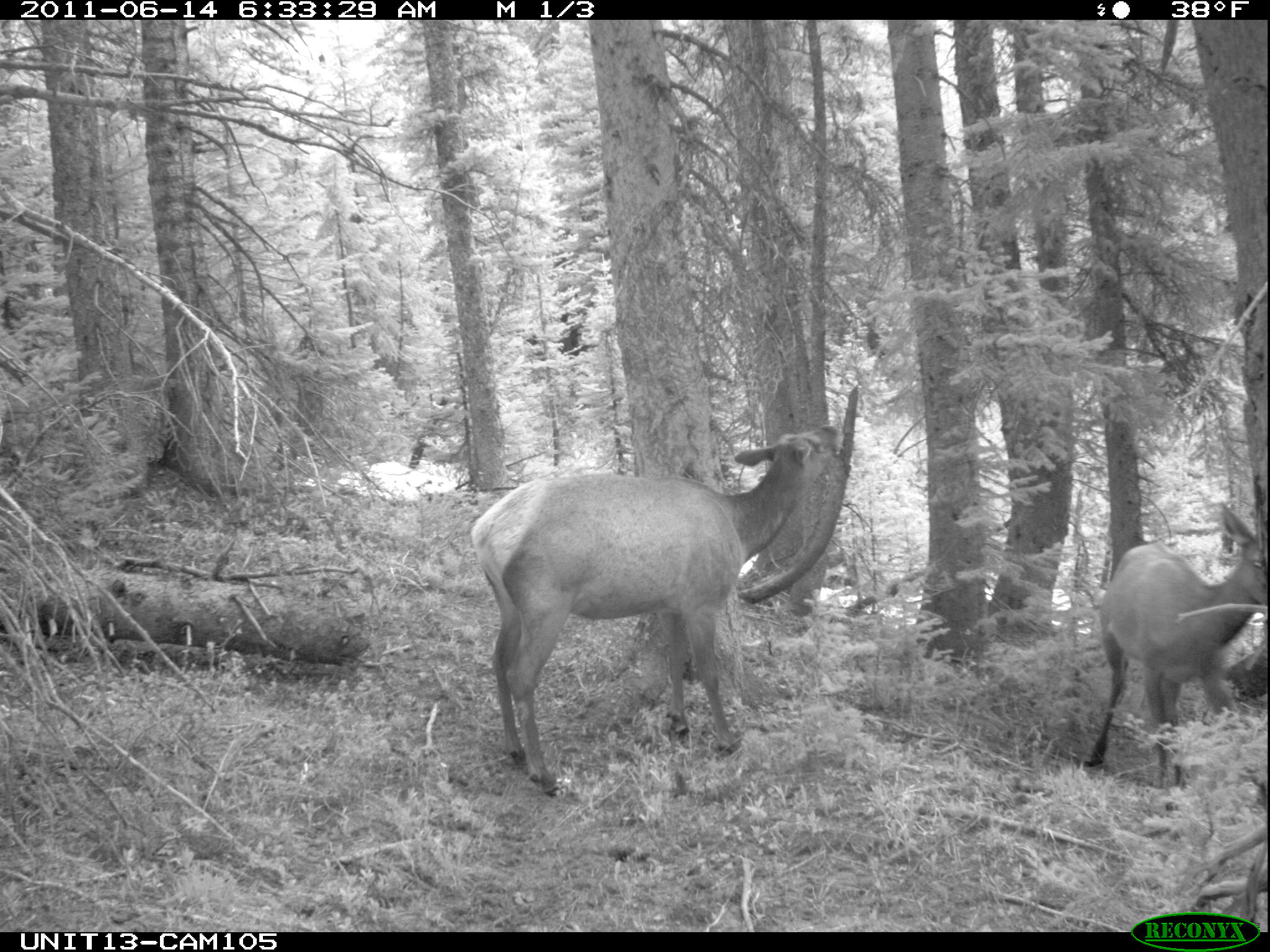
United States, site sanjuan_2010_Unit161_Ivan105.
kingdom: Animalia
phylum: Chordata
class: Mammalia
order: Artiodactyla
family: Cervidae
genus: Cervus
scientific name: Cervus elaphus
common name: red deer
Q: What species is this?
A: Cervus elaphus (red deer).